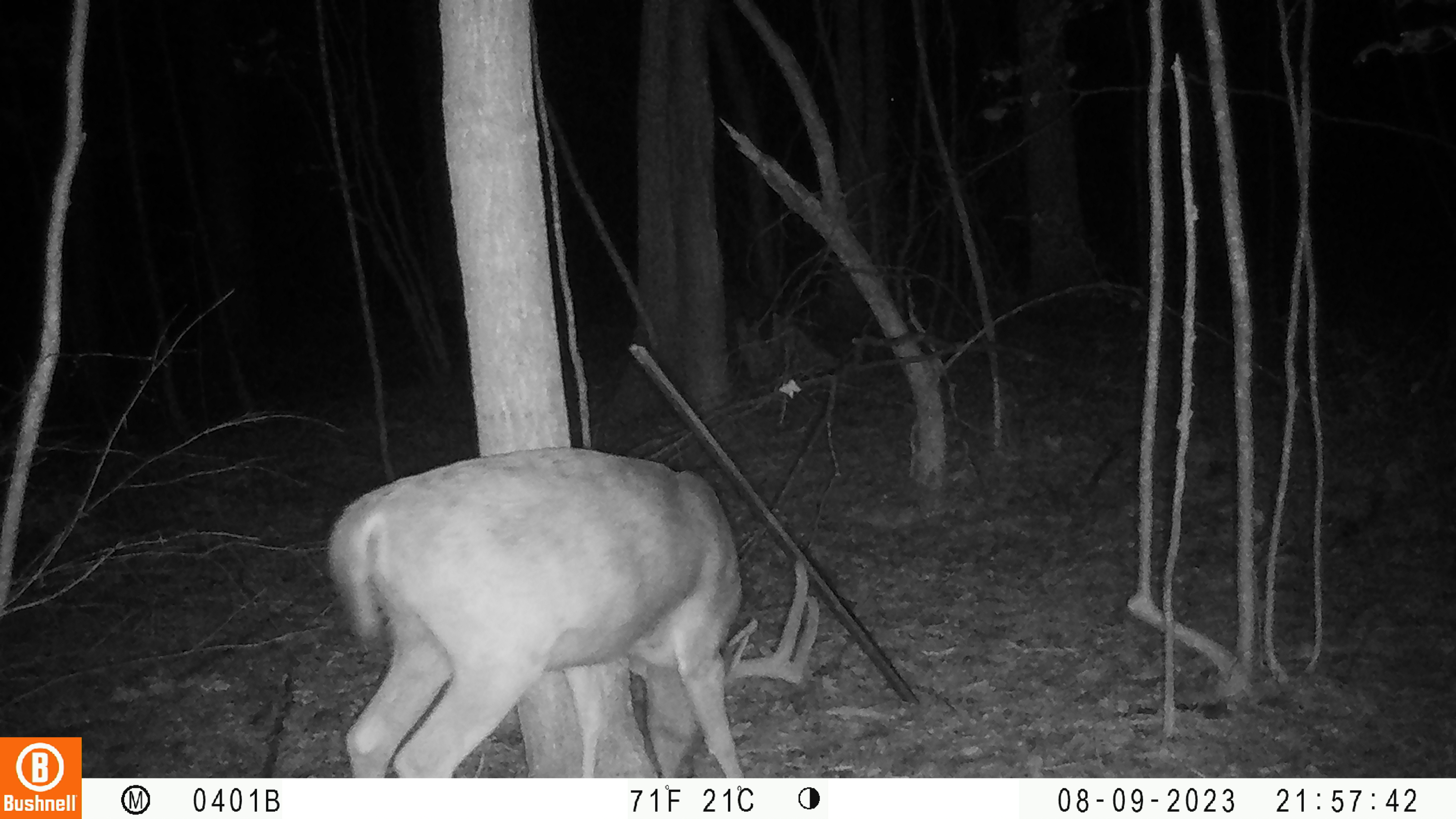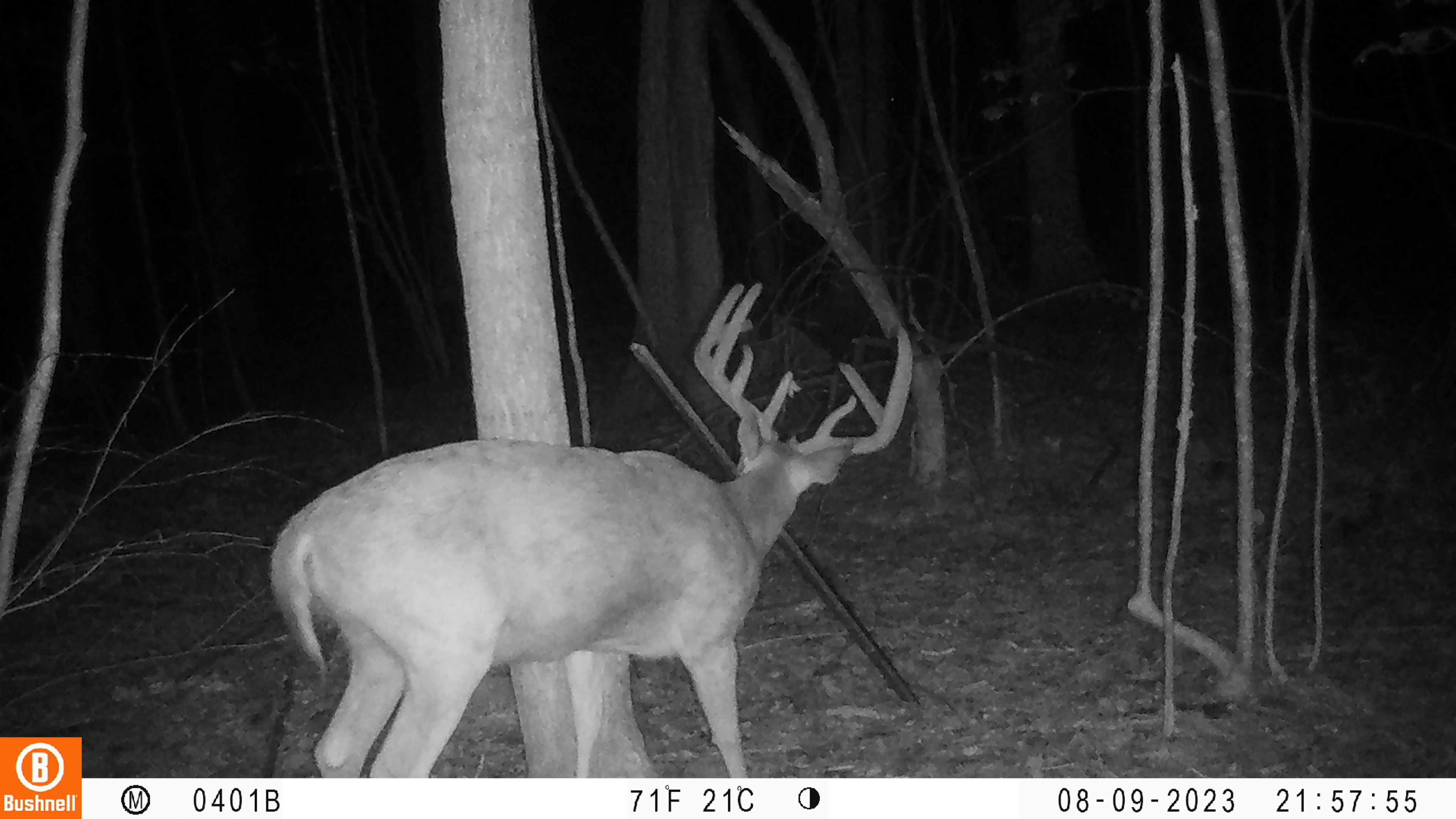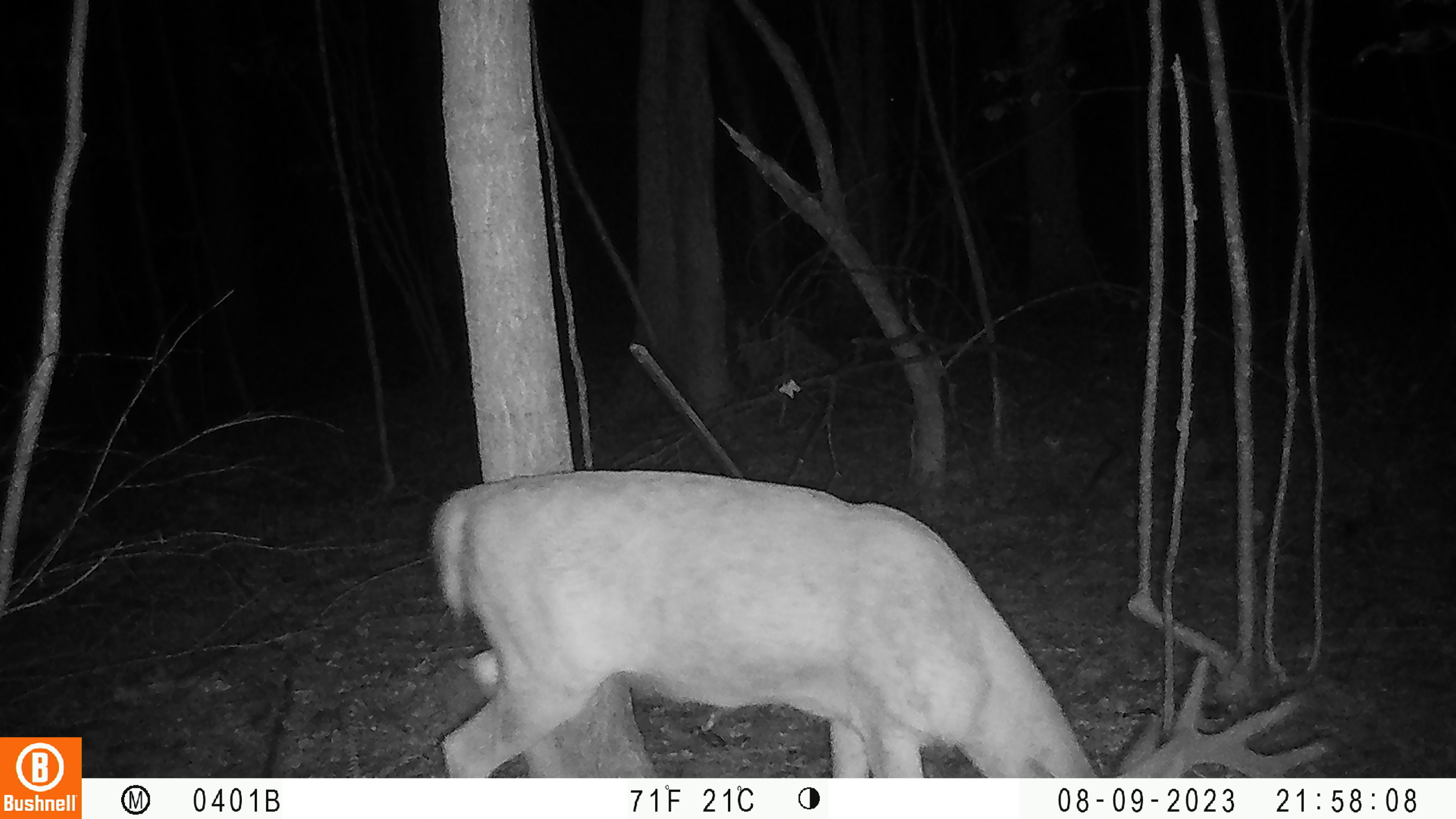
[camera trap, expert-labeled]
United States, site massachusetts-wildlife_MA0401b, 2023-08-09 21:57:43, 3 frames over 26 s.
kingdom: Animalia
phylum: Chordata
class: Mammalia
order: Artiodactyla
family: Cervidae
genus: Odocoileus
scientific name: Odocoileus virginianus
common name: white-tailed deer